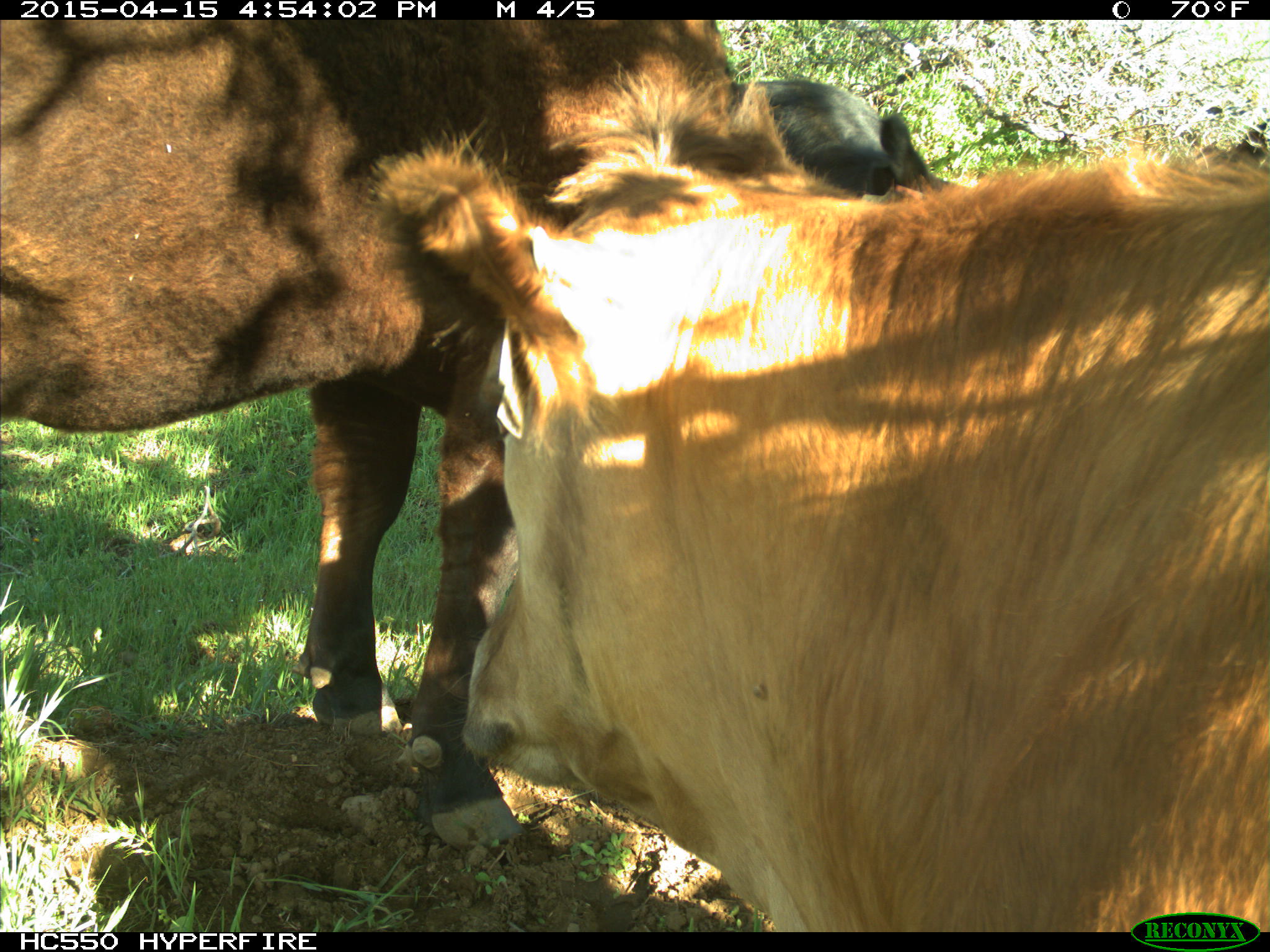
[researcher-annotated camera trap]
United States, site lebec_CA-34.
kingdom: Animalia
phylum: Chordata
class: Mammalia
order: Artiodactyla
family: Bovidae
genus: Bos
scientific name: Bos taurus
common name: domestic cow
Bos taurus (domestic cow).